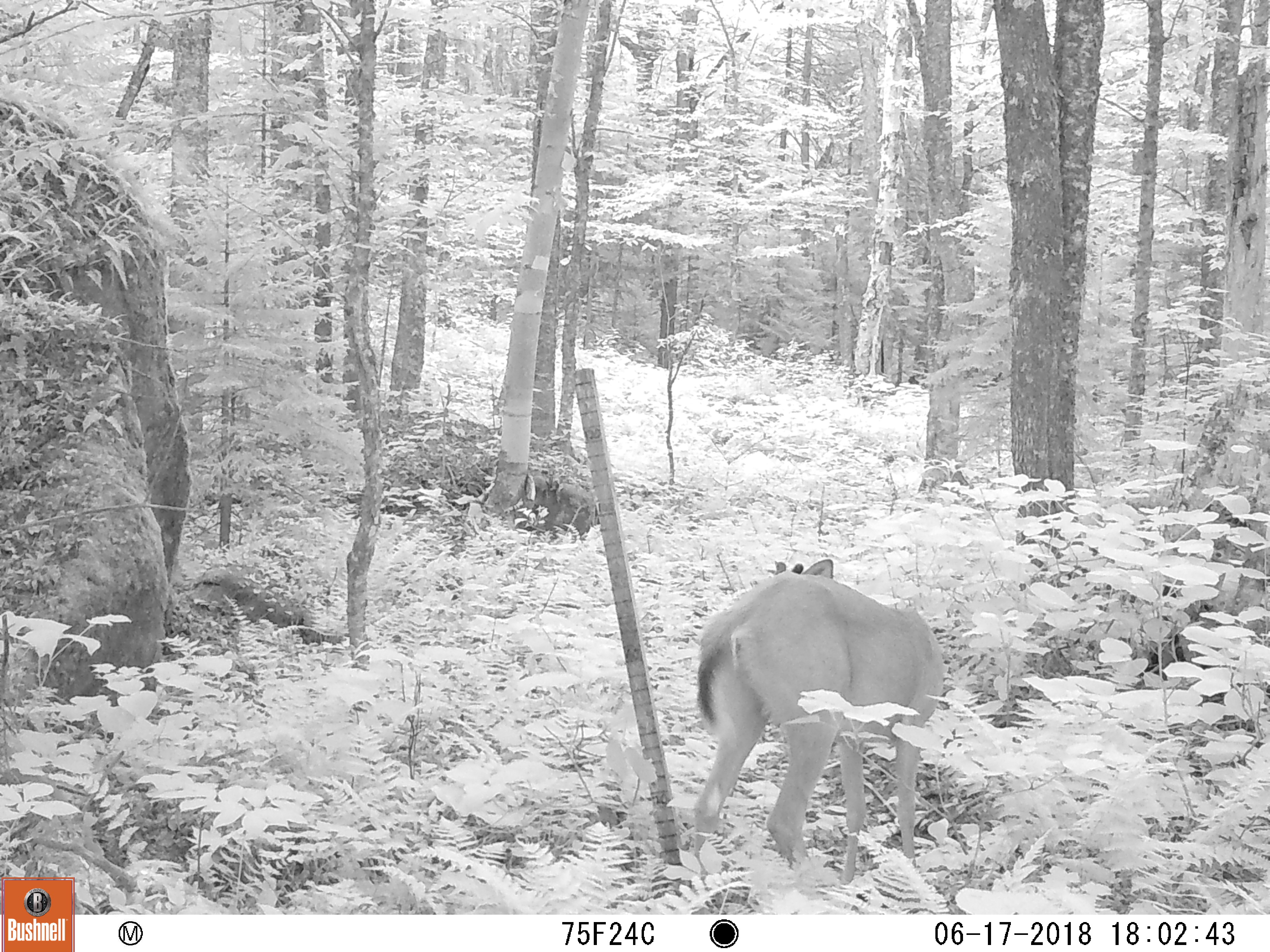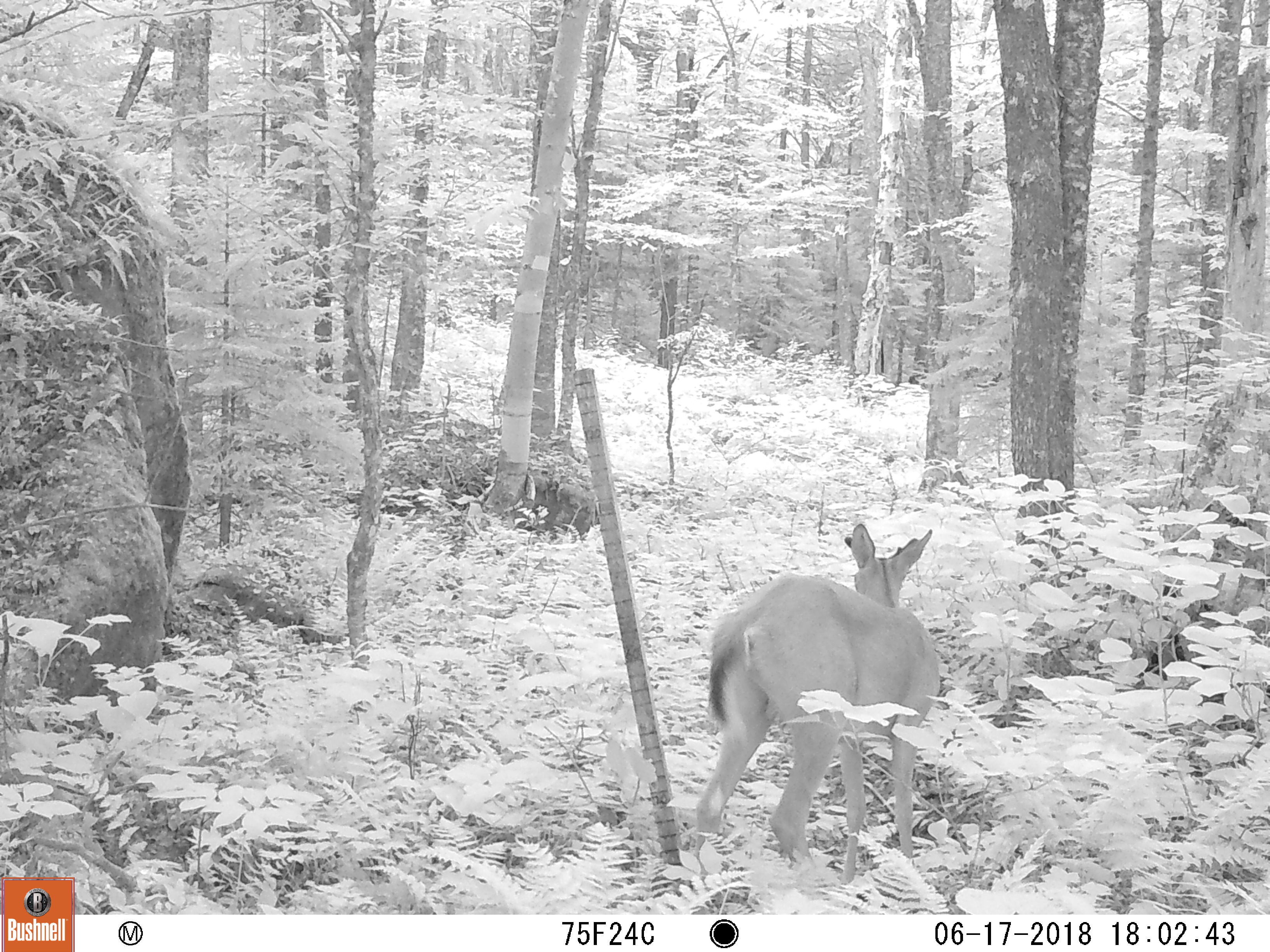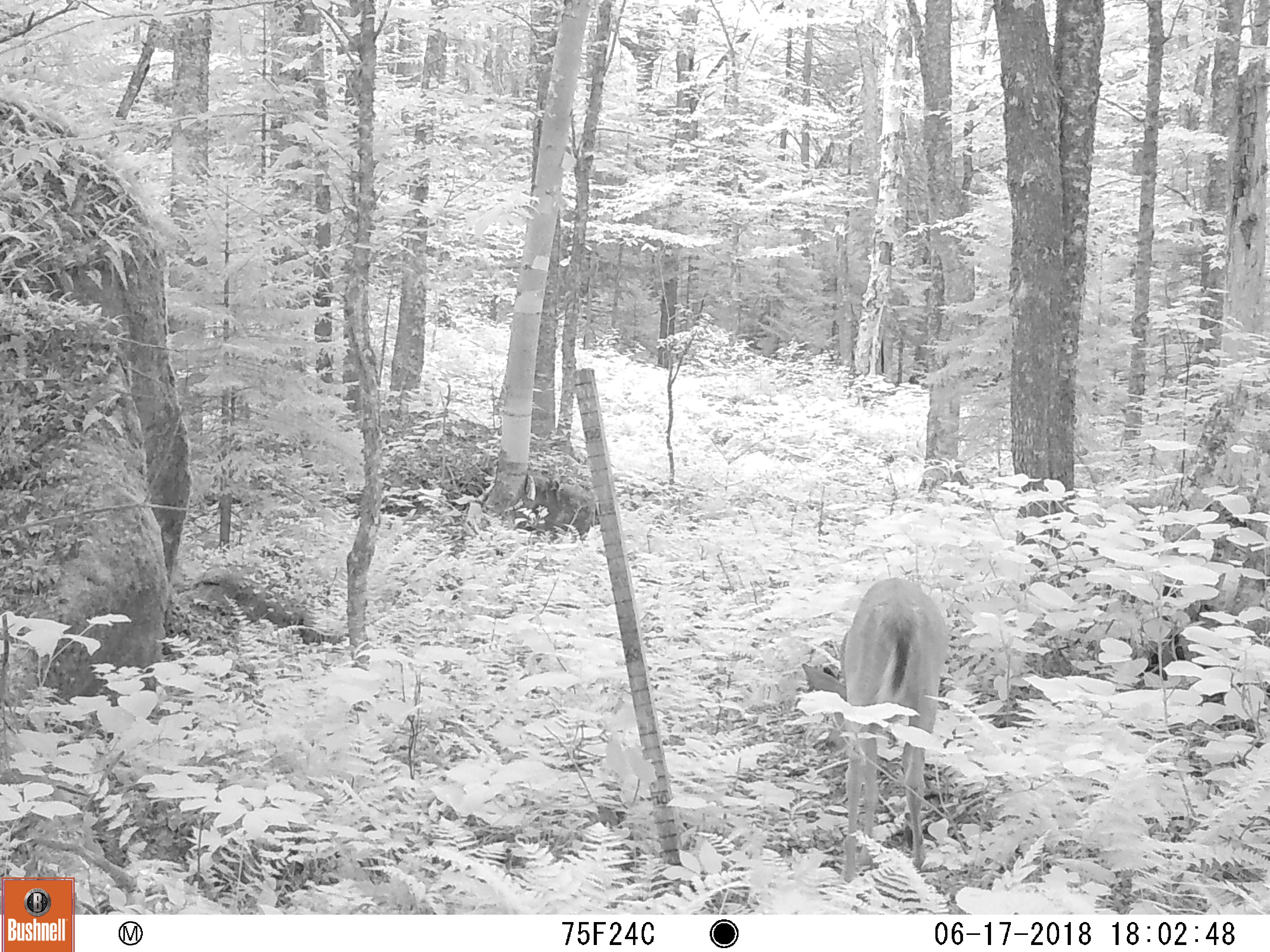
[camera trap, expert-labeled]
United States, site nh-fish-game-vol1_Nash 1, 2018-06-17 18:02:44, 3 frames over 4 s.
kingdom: Animalia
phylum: Chordata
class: Mammalia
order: Artiodactyla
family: Cervidae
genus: Odocoileus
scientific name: Odocoileus virginianus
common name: white-tailed deer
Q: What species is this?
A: White-tailed deer (Odocoileus virginianus).